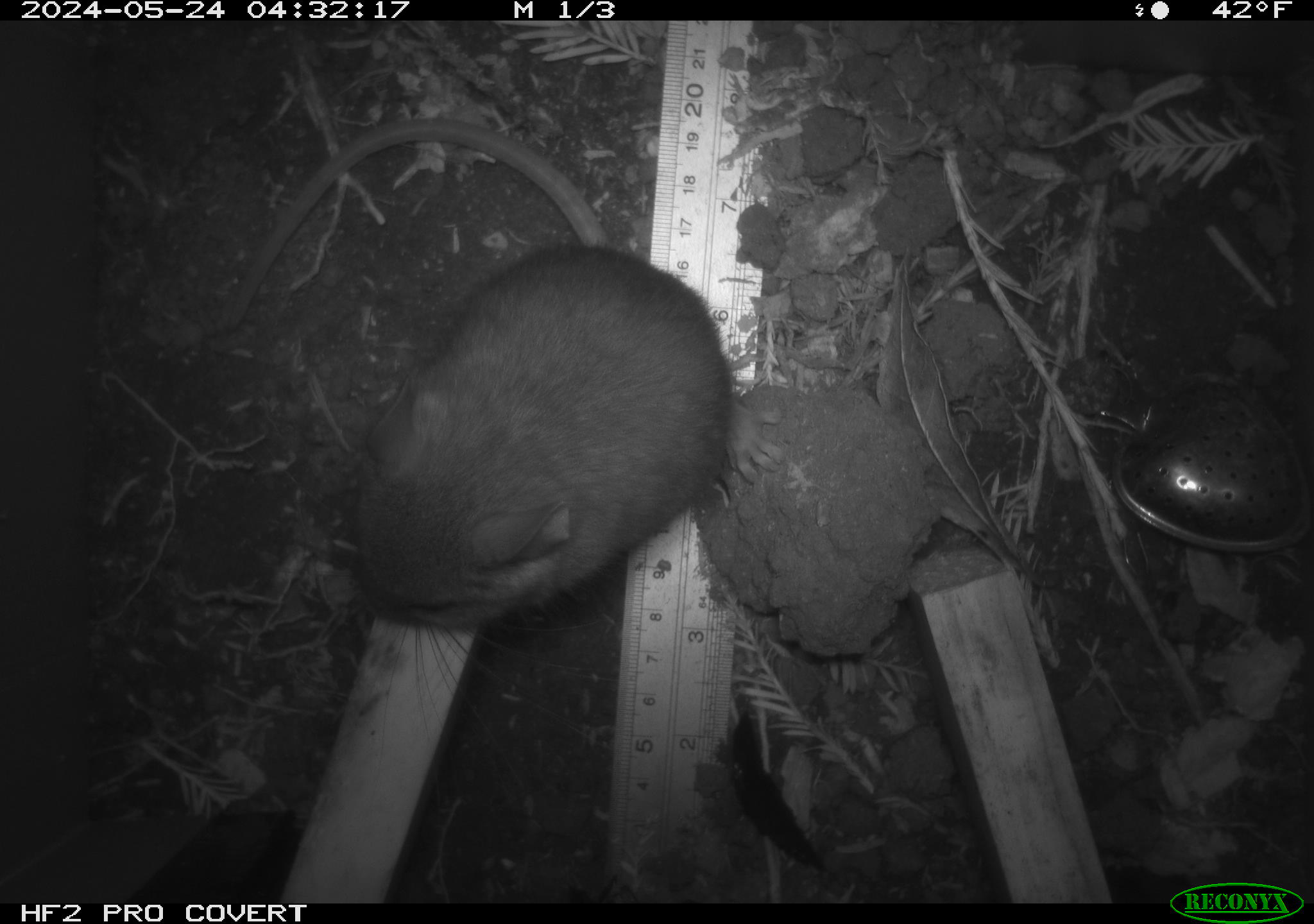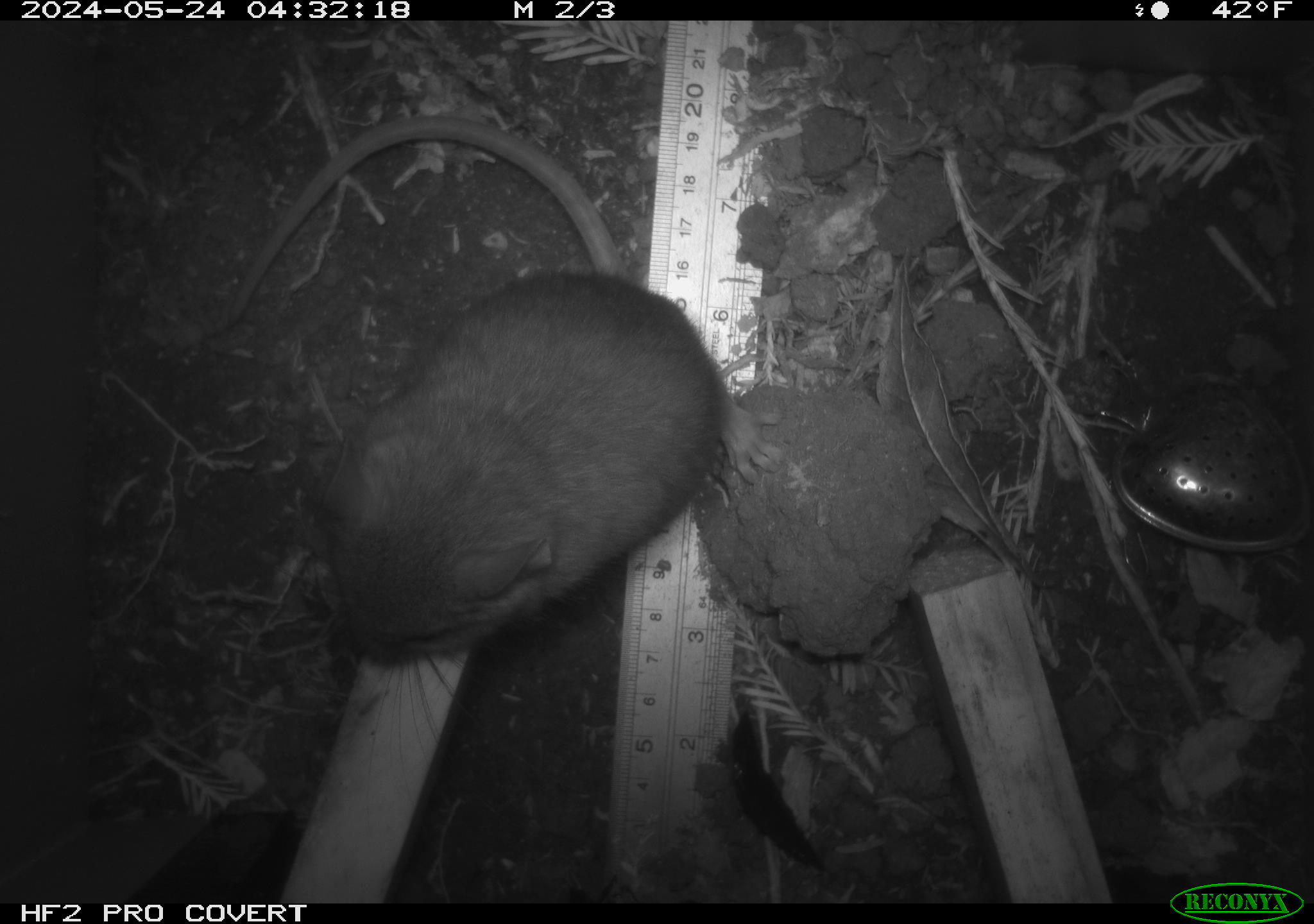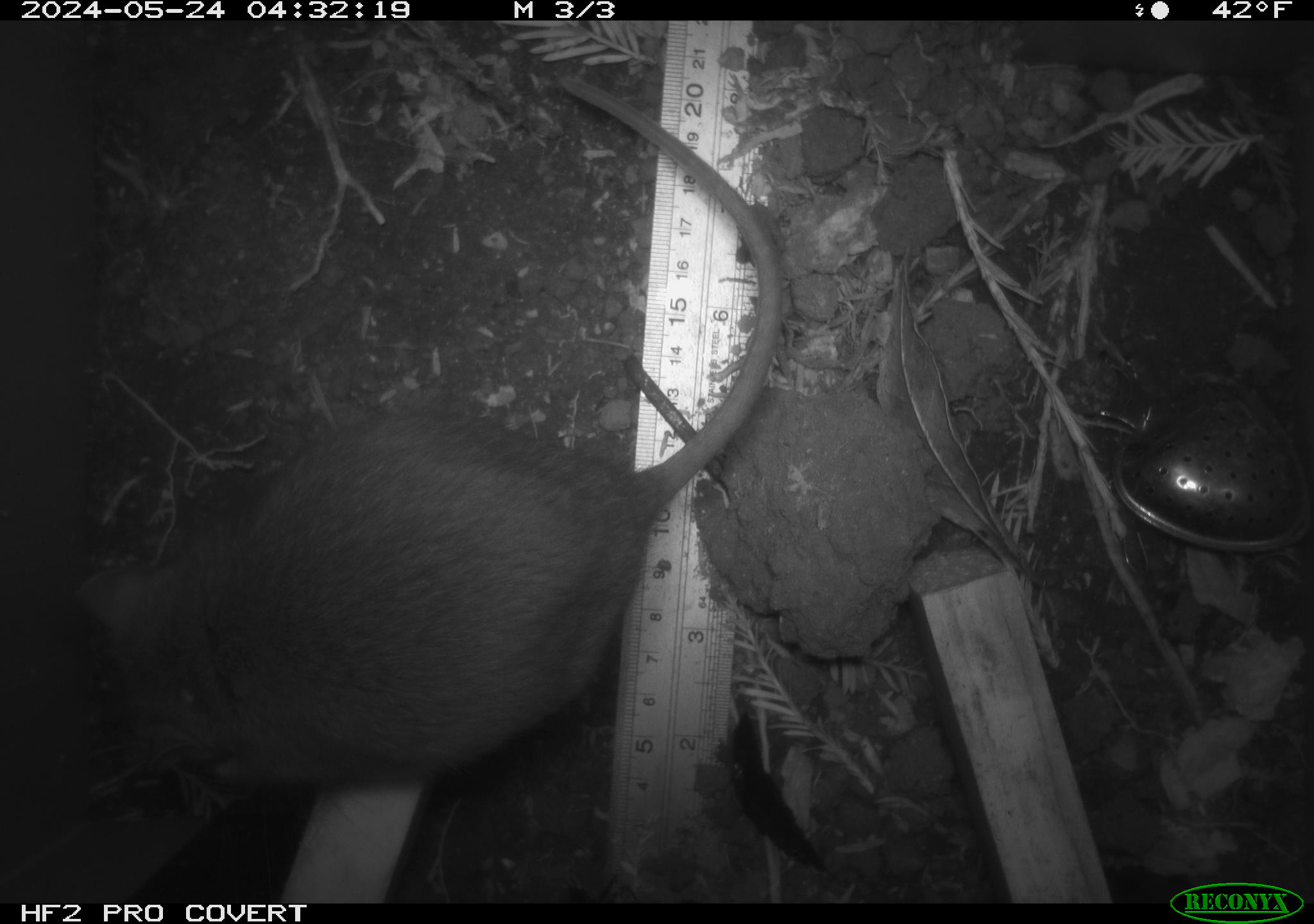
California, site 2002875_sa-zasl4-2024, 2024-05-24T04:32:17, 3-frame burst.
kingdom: Animalia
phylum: Chordata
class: Mammalia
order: Rodentia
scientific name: Rodentia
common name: rodent